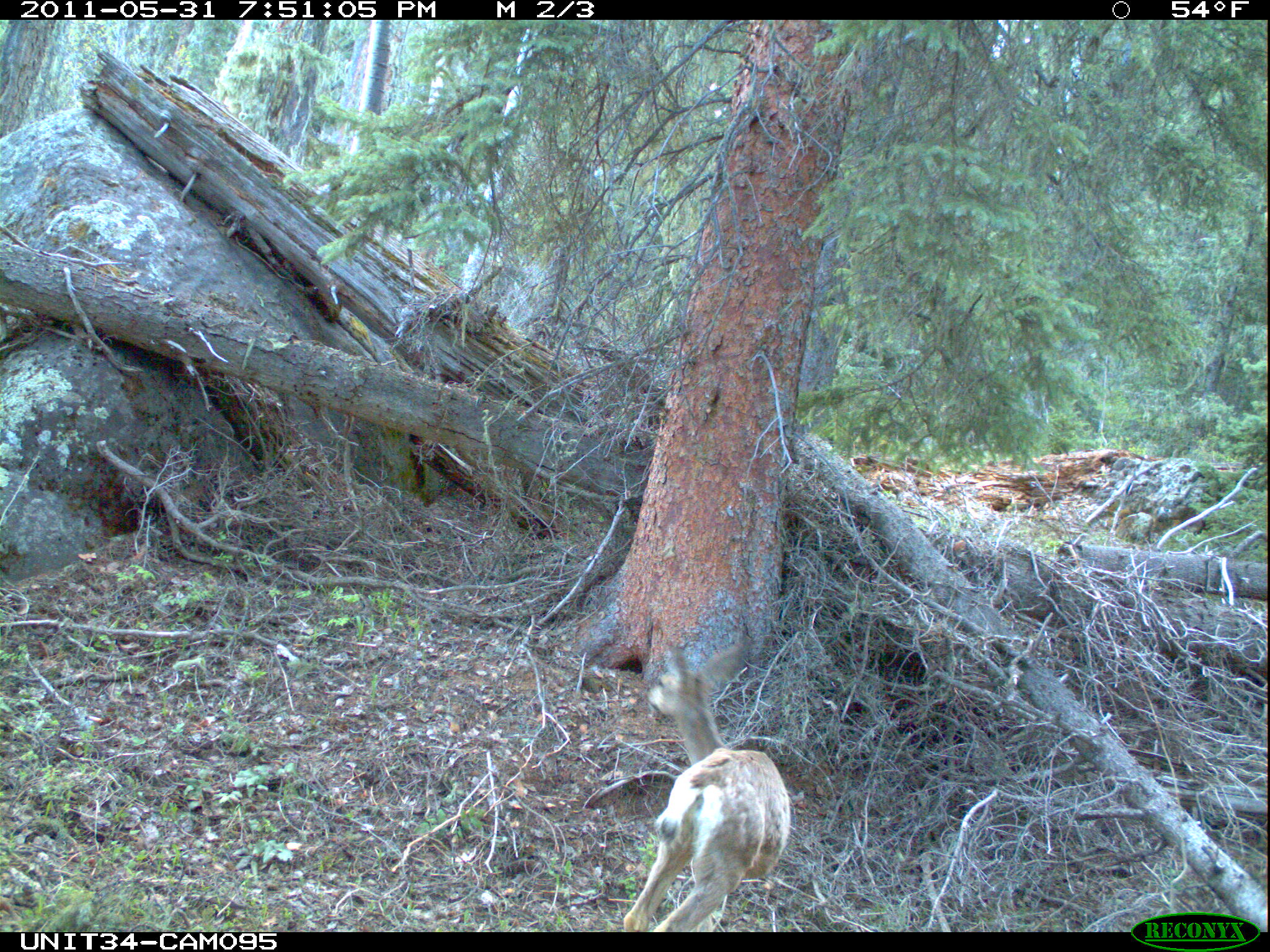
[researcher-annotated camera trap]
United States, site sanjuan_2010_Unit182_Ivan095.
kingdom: Animalia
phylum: Chordata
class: Mammalia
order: Artiodactyla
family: Cervidae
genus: Odocoileus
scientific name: Odocoileus hemionus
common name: mule deer